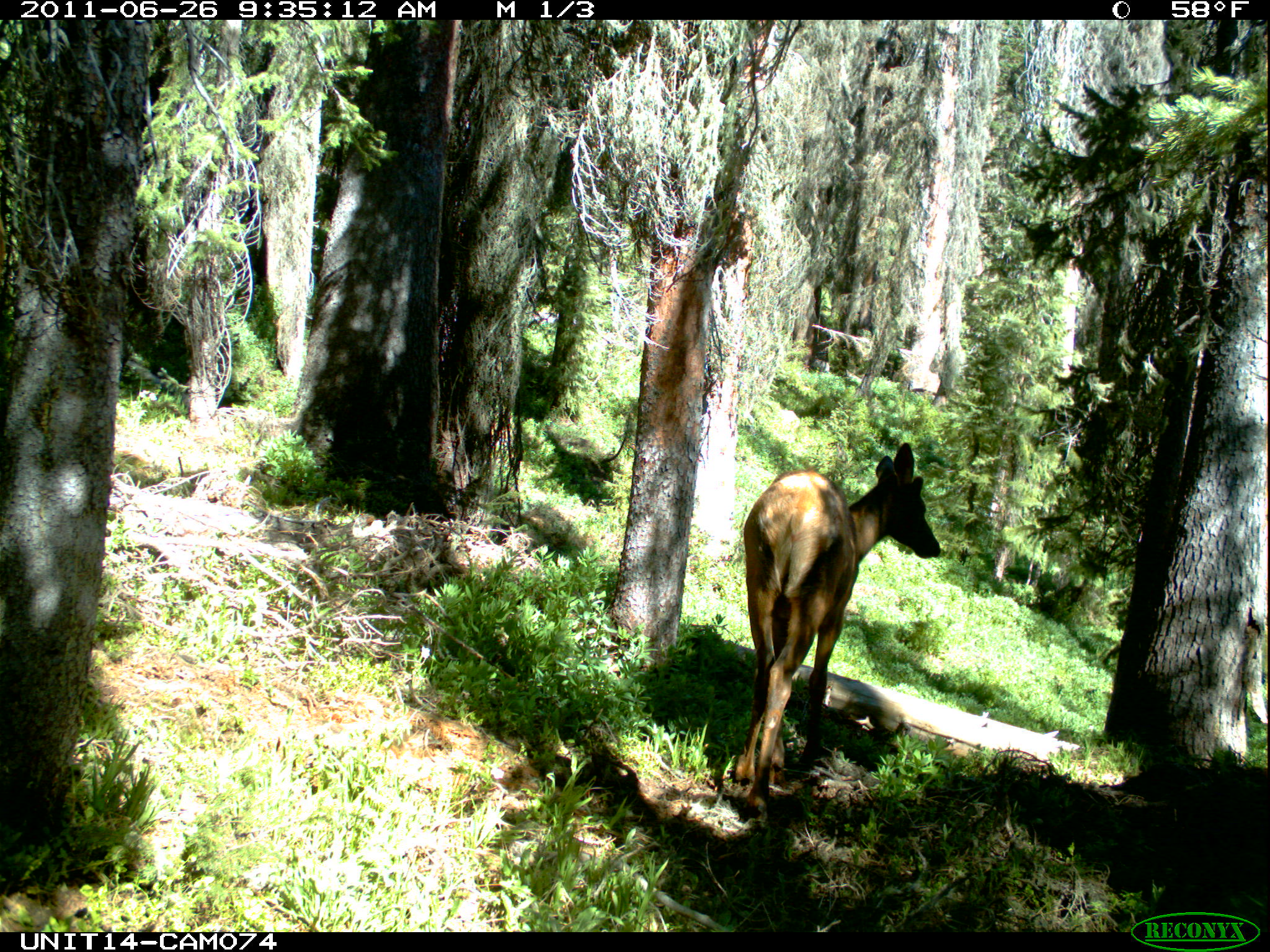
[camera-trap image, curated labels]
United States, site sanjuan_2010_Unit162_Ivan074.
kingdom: Animalia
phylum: Chordata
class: Mammalia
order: Artiodactyla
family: Cervidae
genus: Cervus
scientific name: Cervus elaphus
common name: red deer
Cervus elaphus (red deer).